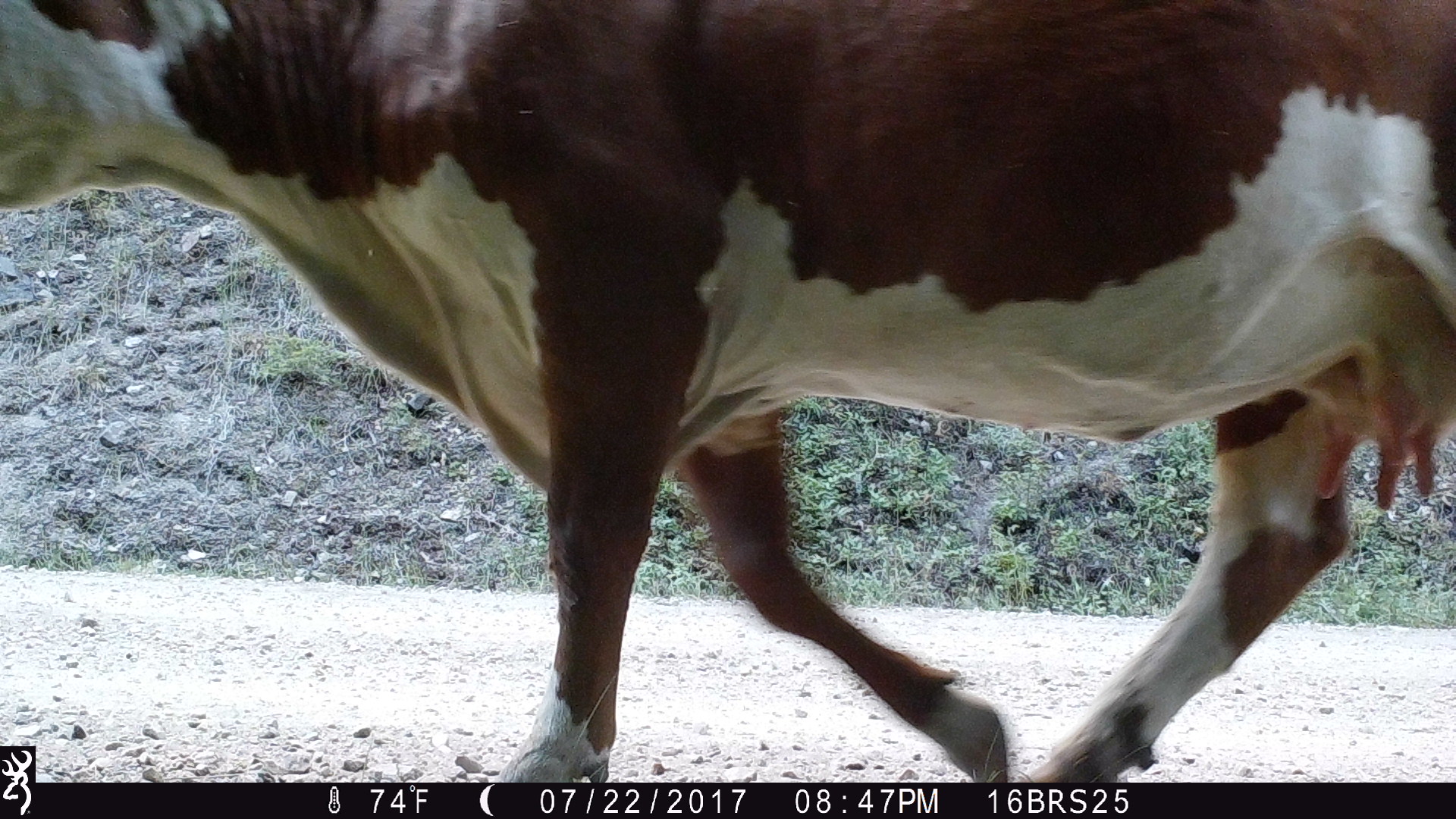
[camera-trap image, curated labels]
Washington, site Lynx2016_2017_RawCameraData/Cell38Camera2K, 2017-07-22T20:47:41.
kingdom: Animalia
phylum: Chordata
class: Mammalia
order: Artiodactyla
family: Bovidae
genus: Bos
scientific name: Bos taurus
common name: domestic cattle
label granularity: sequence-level